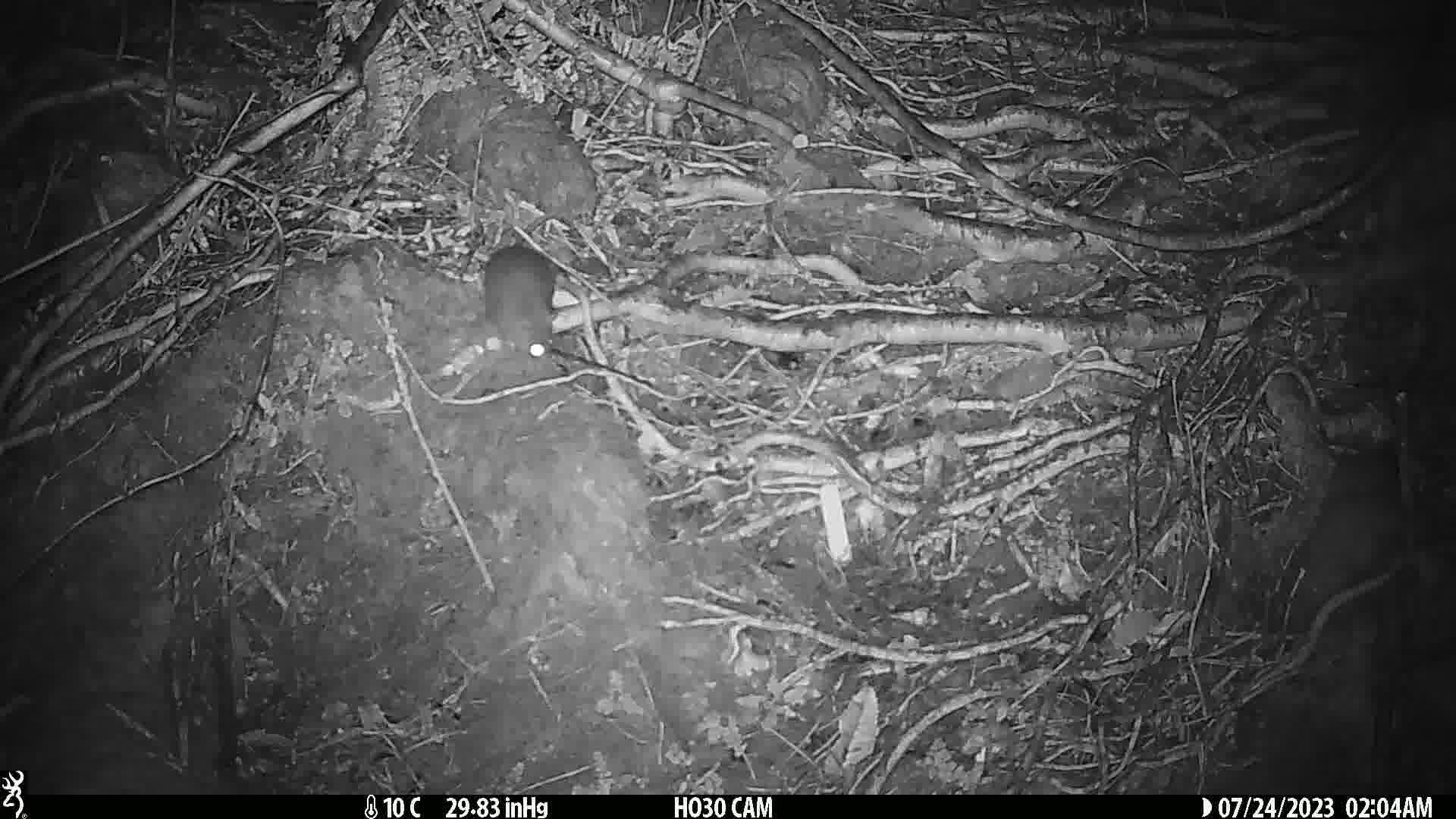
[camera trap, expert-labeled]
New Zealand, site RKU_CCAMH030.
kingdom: Animalia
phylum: Chordata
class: Mammalia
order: Rodentia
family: Muridae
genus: Rattus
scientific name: Rattus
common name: rat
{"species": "rat (Rattus)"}